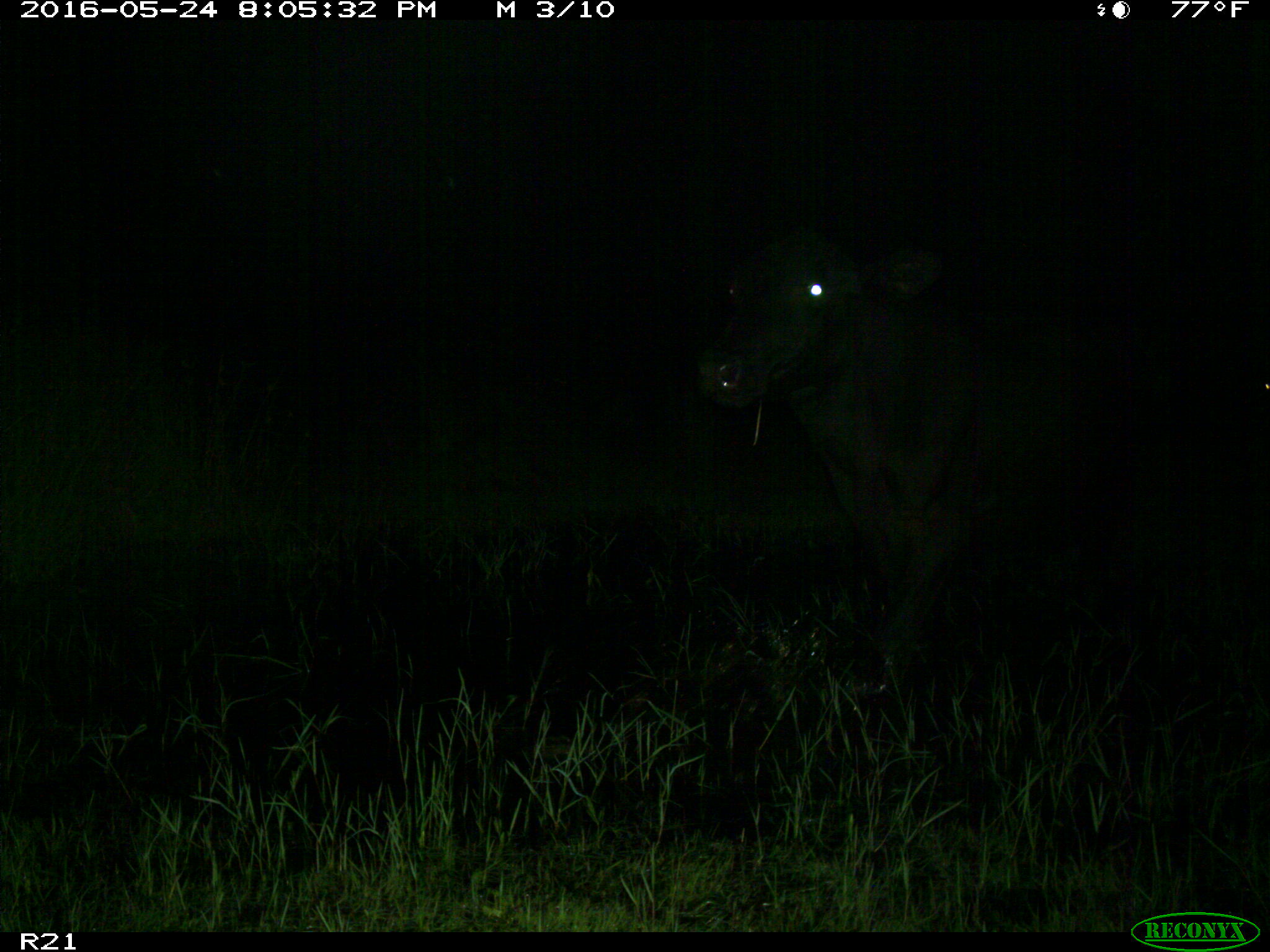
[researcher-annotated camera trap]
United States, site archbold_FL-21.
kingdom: Animalia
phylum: Chordata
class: Mammalia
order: Artiodactyla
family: Bovidae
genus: Bos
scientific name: Bos taurus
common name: domestic cow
Bos taurus (domestic cow).